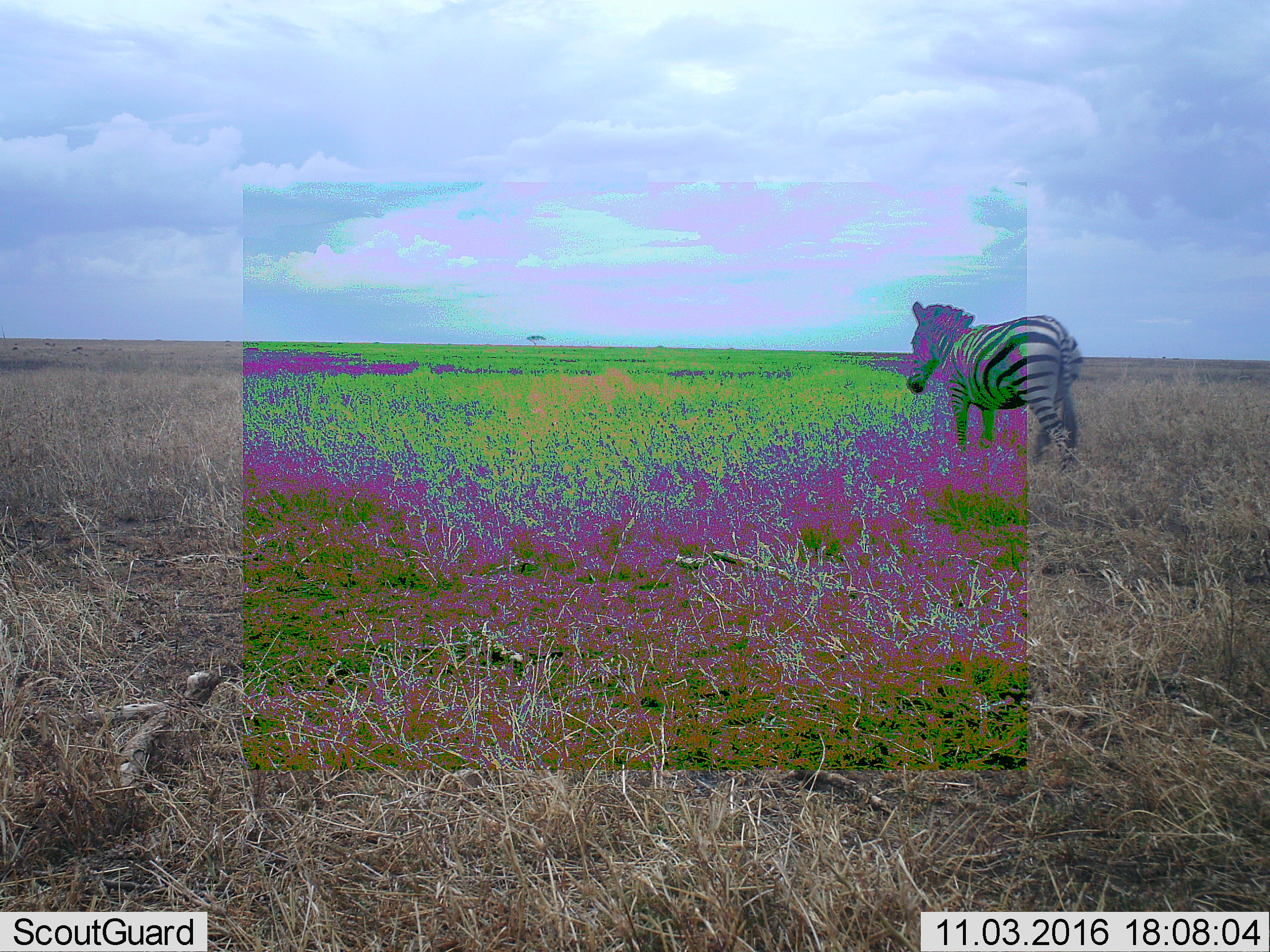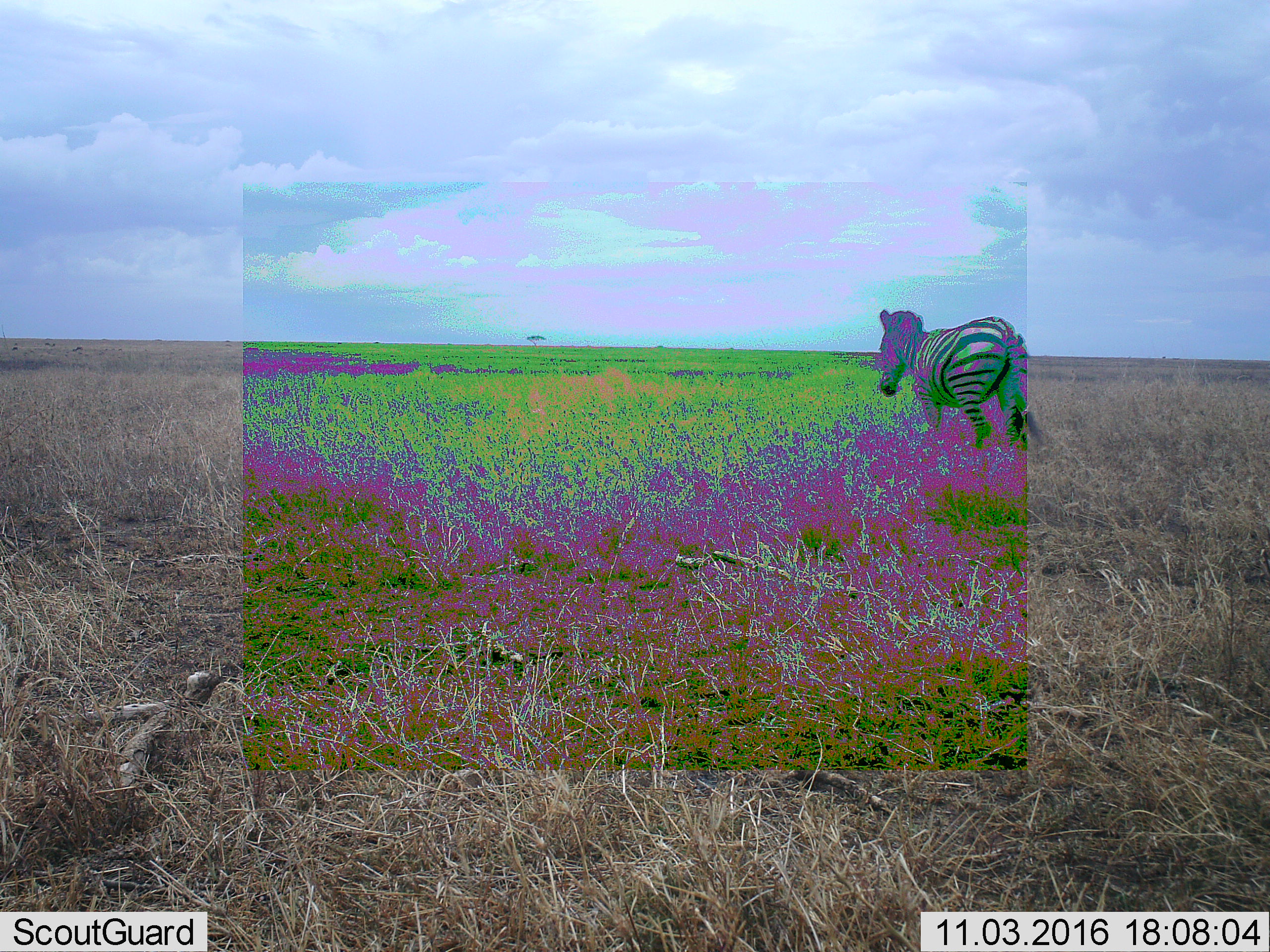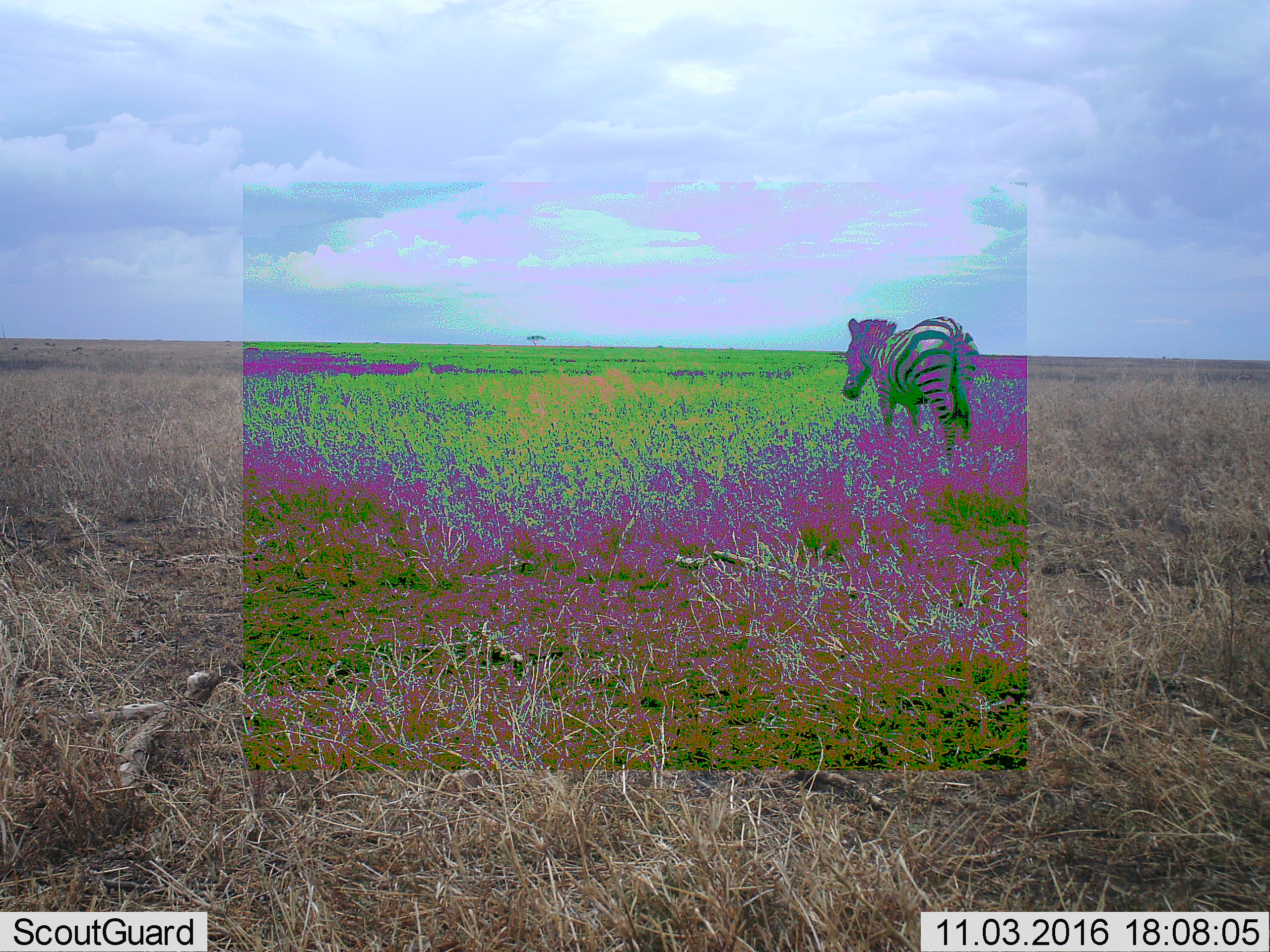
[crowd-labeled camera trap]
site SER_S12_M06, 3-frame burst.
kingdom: Animalia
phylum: Chordata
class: Mammalia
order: Perissodactyla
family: Equidae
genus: Equus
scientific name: Equus quagga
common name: plains zebra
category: zebraplains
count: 1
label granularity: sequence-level